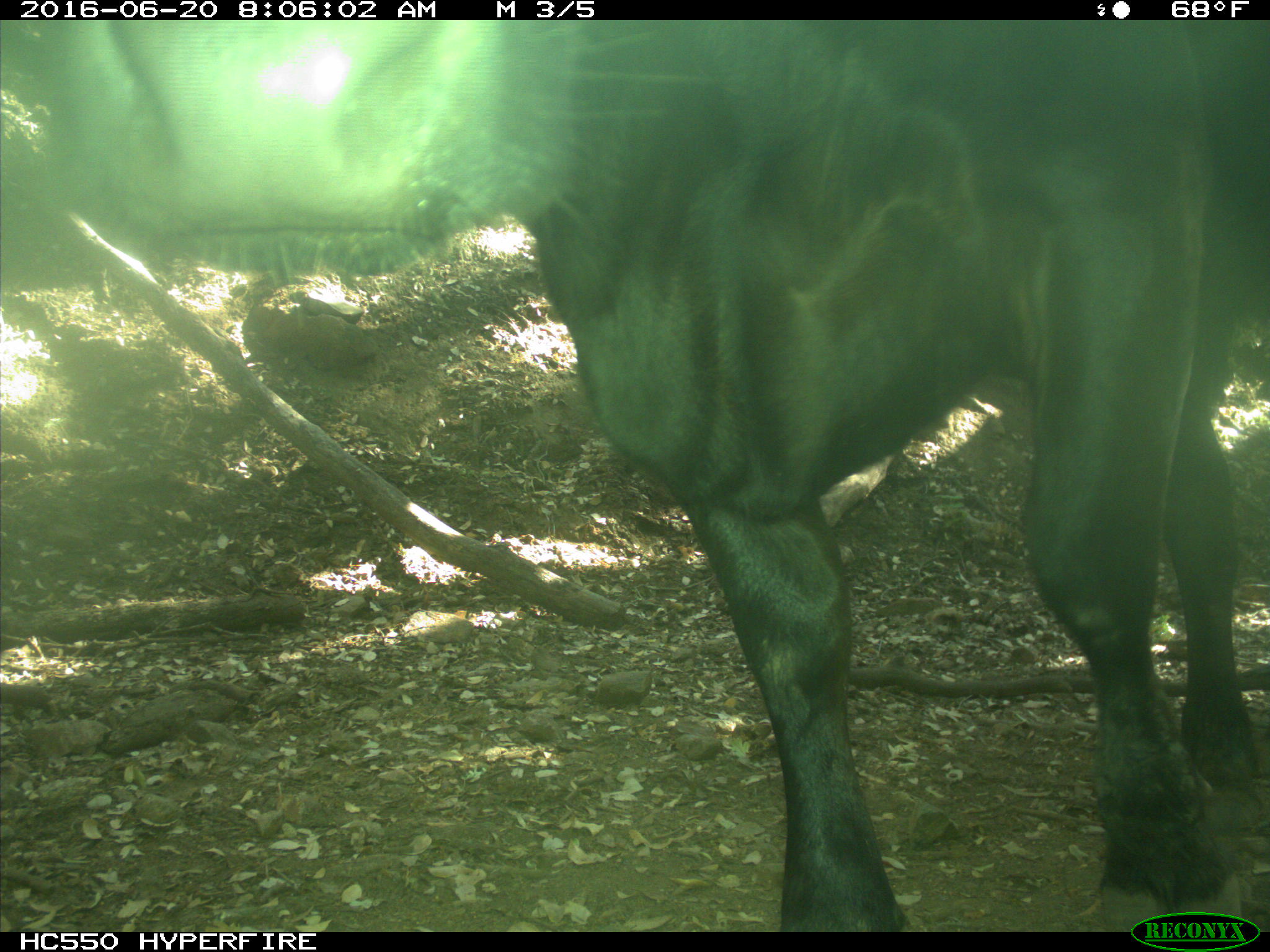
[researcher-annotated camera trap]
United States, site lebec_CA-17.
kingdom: Animalia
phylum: Chordata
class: Mammalia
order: Artiodactyla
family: Bovidae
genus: Bos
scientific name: Bos taurus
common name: domestic cow